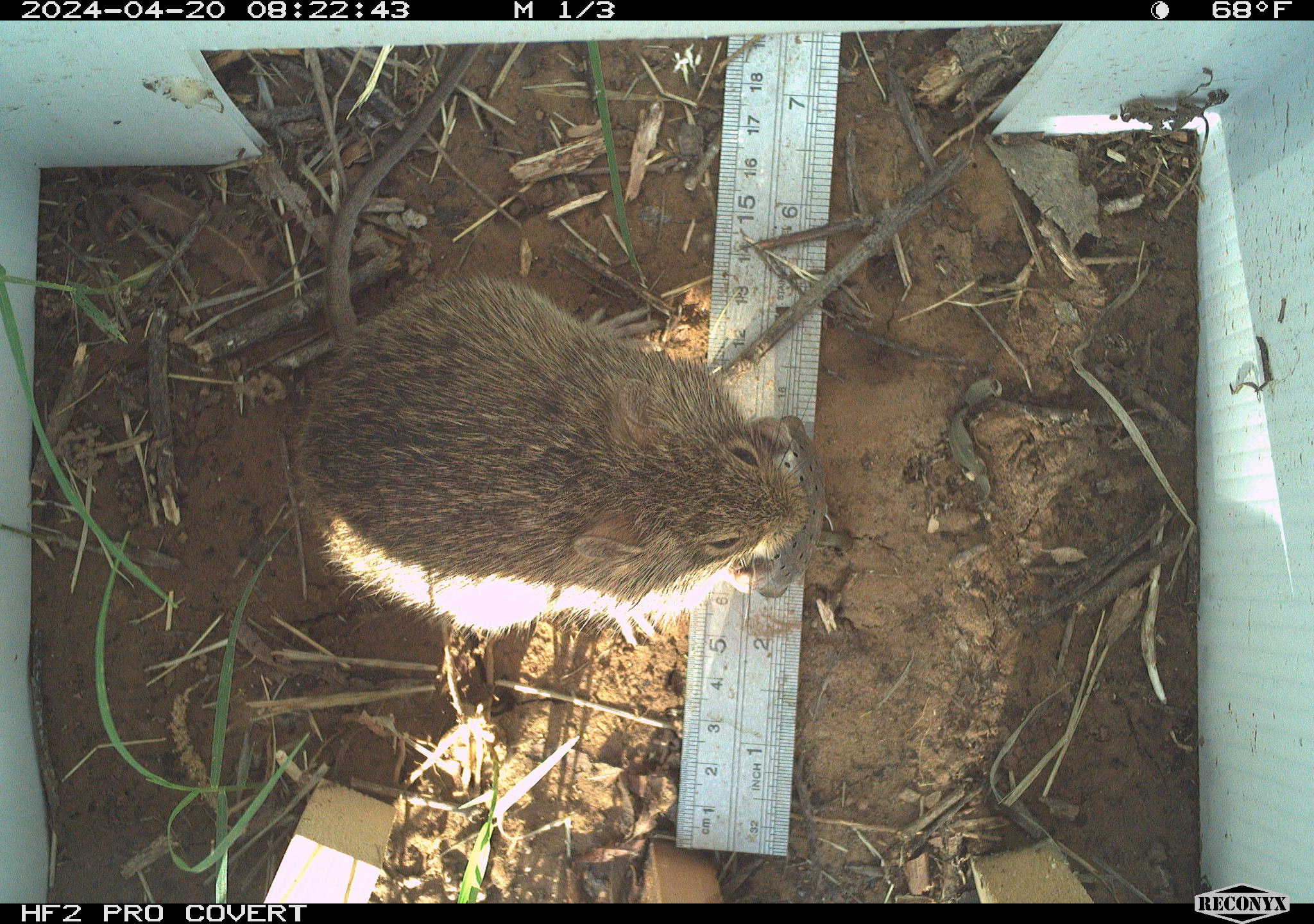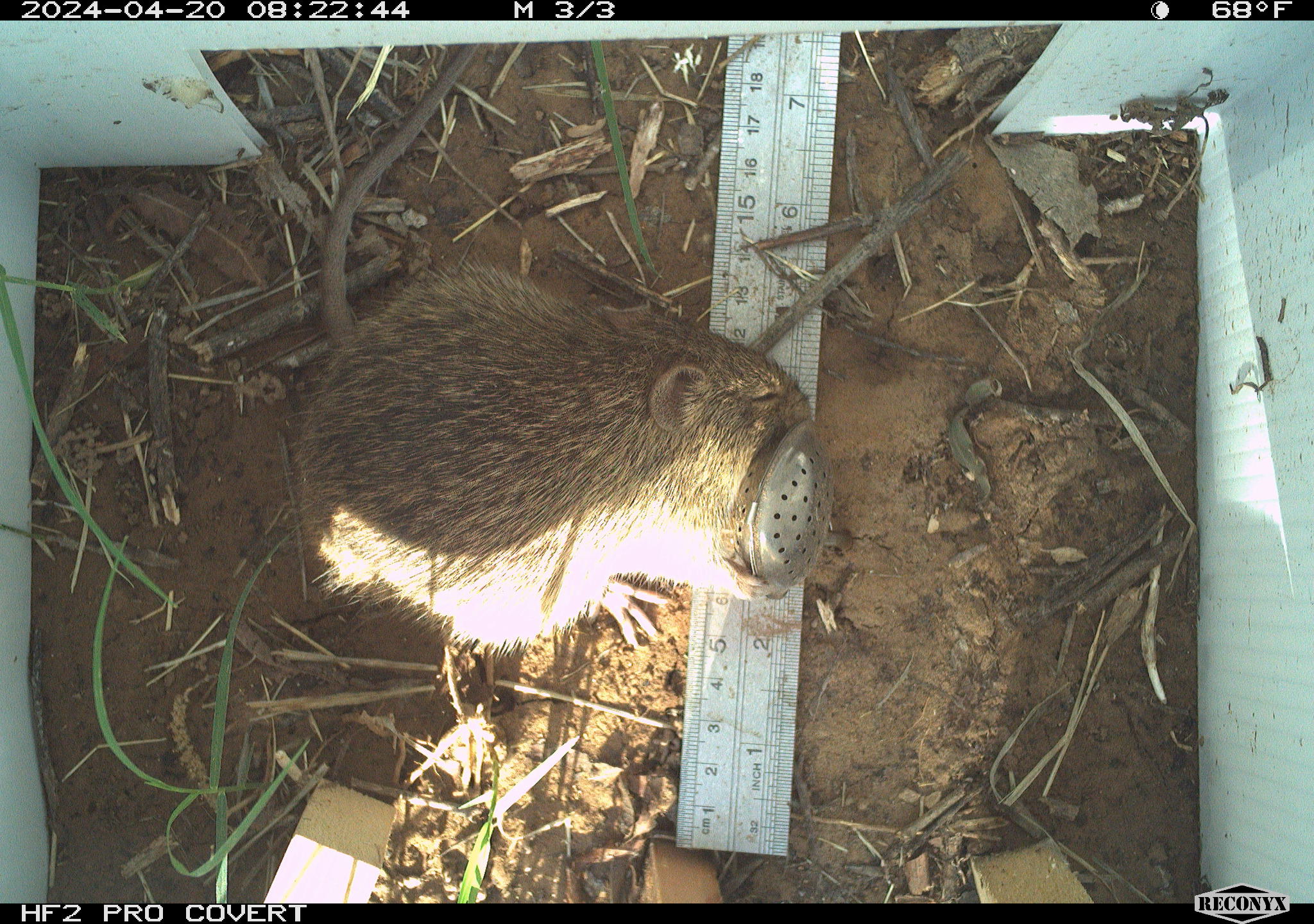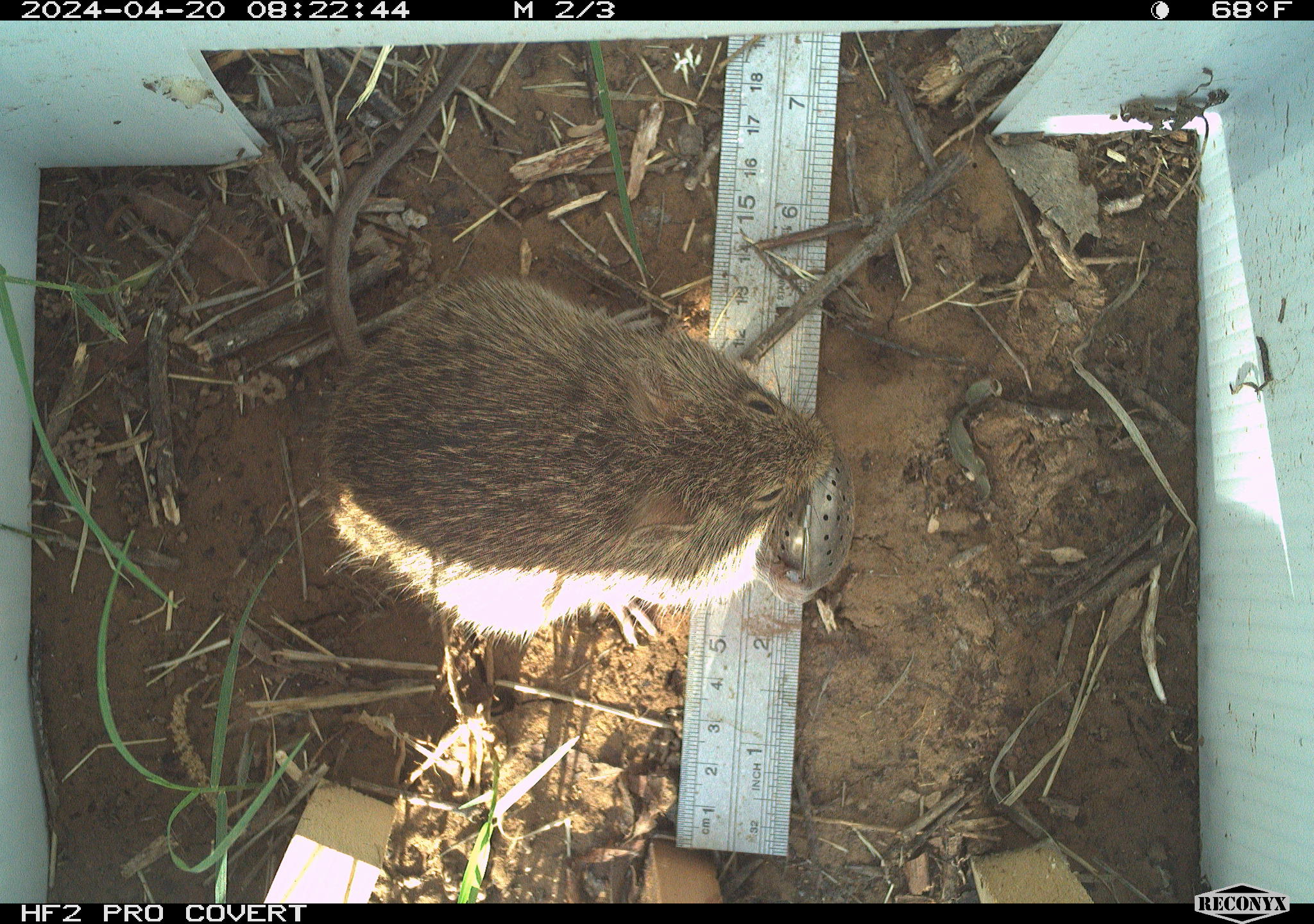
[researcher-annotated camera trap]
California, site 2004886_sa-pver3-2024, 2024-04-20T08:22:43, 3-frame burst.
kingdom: Animalia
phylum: Chordata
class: Mammalia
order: Rodentia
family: Cricetidae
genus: Sigmodon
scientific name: Sigmodon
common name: cotton rat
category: sigmodon species